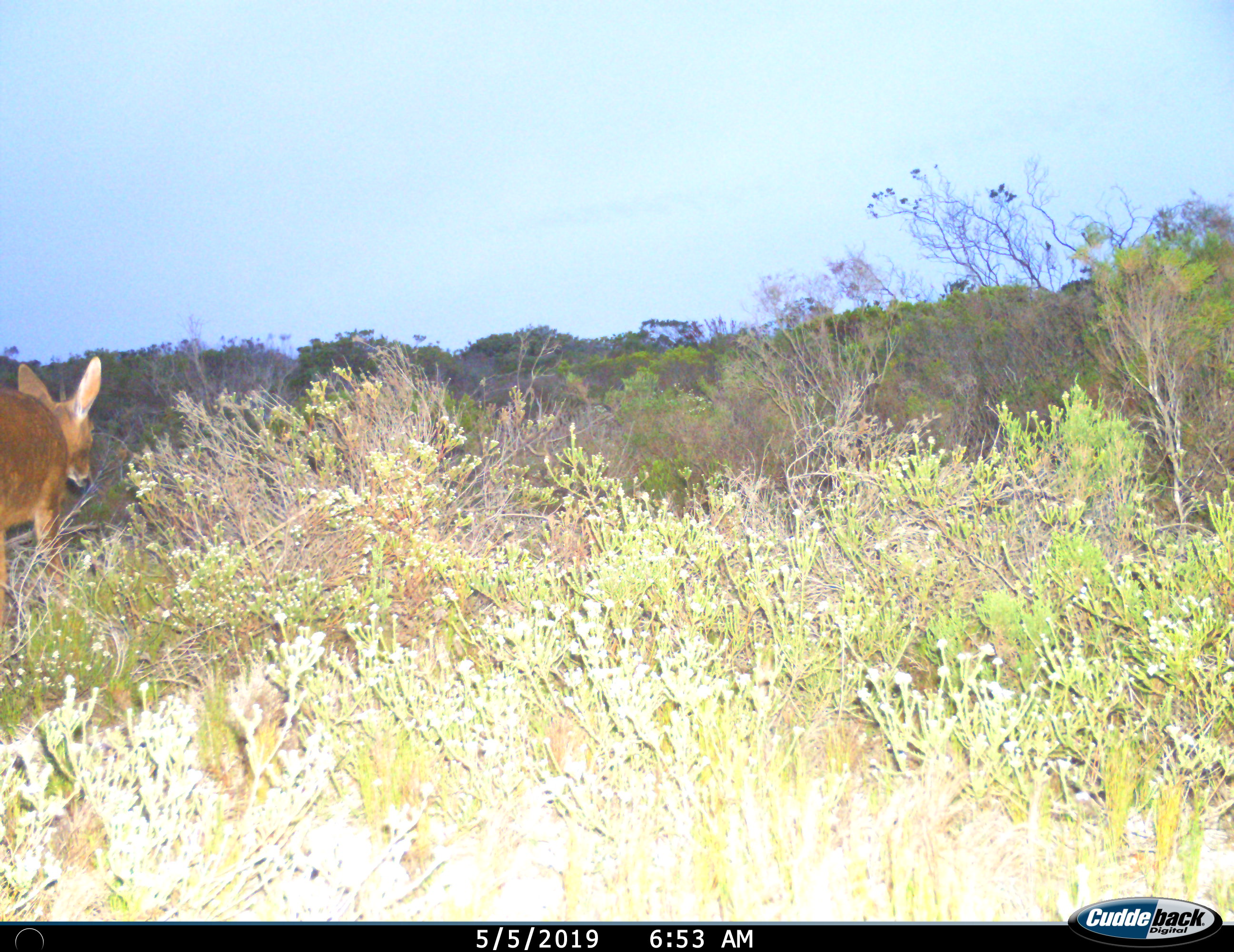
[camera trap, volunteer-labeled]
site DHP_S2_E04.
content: unidentified animal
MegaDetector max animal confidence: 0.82